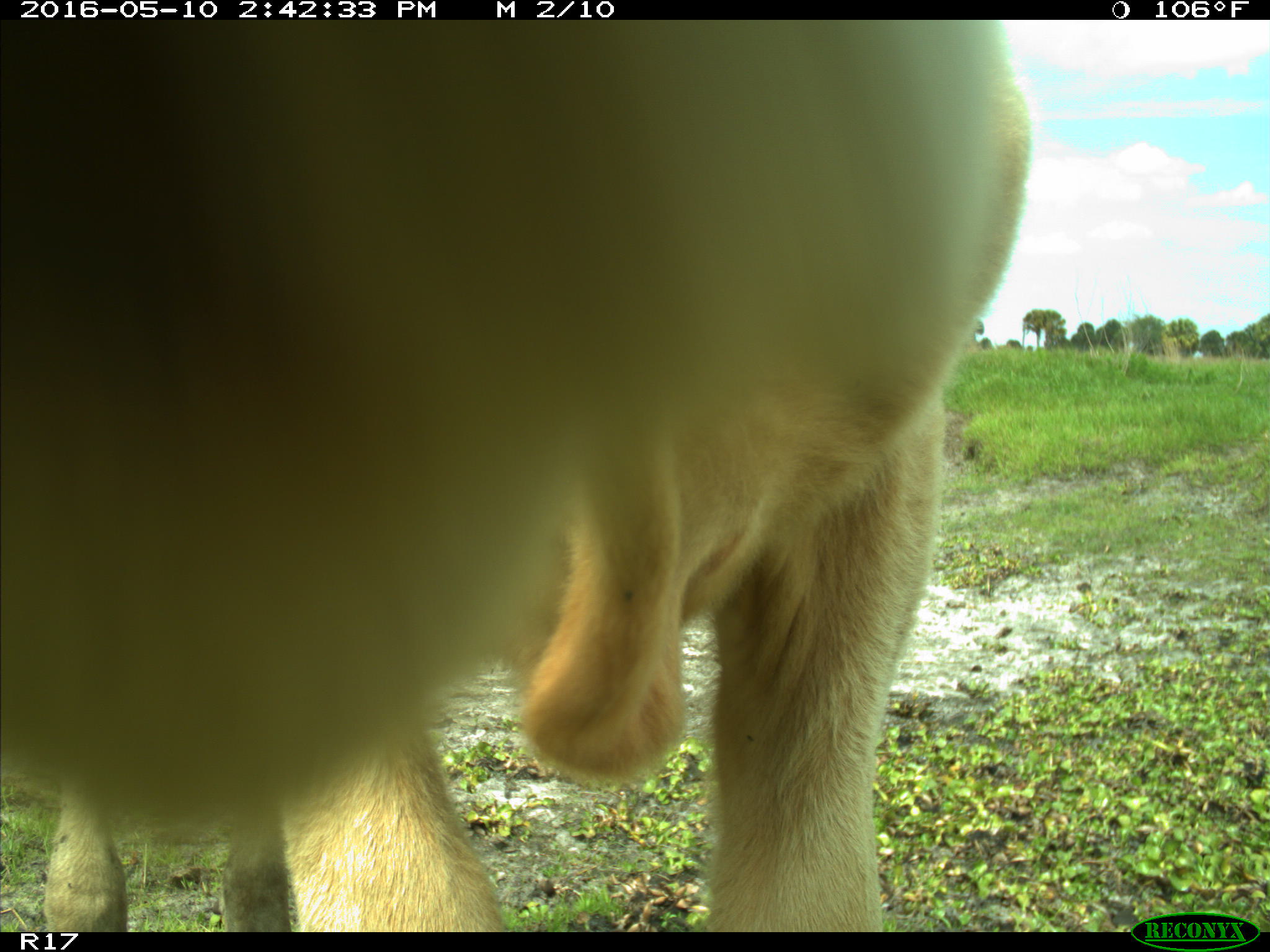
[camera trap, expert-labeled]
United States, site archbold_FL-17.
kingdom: Animalia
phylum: Chordata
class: Mammalia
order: Artiodactyla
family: Bovidae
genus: Bos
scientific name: Bos taurus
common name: domestic cow